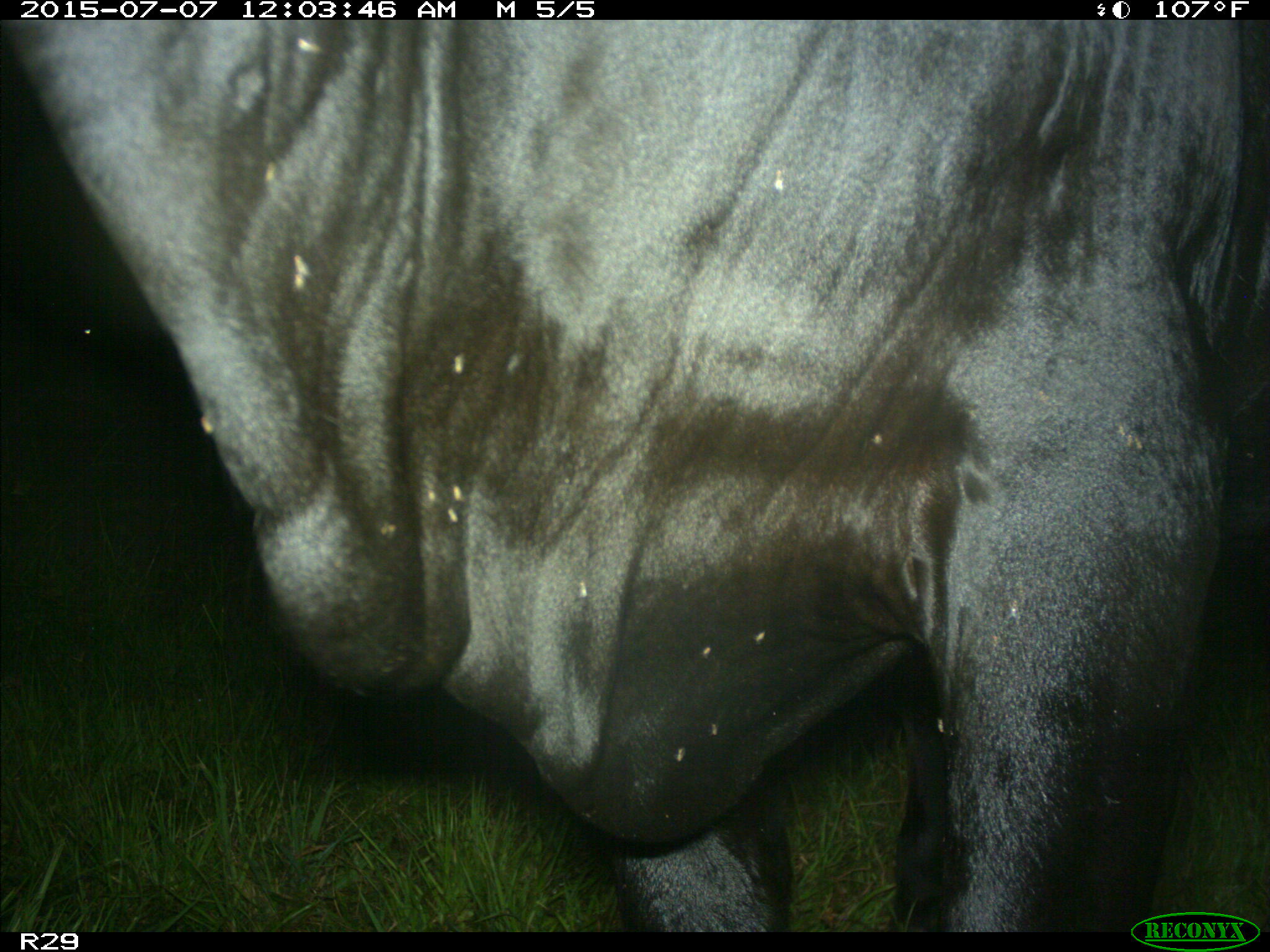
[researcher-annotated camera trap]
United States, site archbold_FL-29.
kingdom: Animalia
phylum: Chordata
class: Mammalia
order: Artiodactyla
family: Bovidae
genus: Bos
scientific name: Bos taurus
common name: domestic cow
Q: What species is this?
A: Bos taurus (domestic cow).